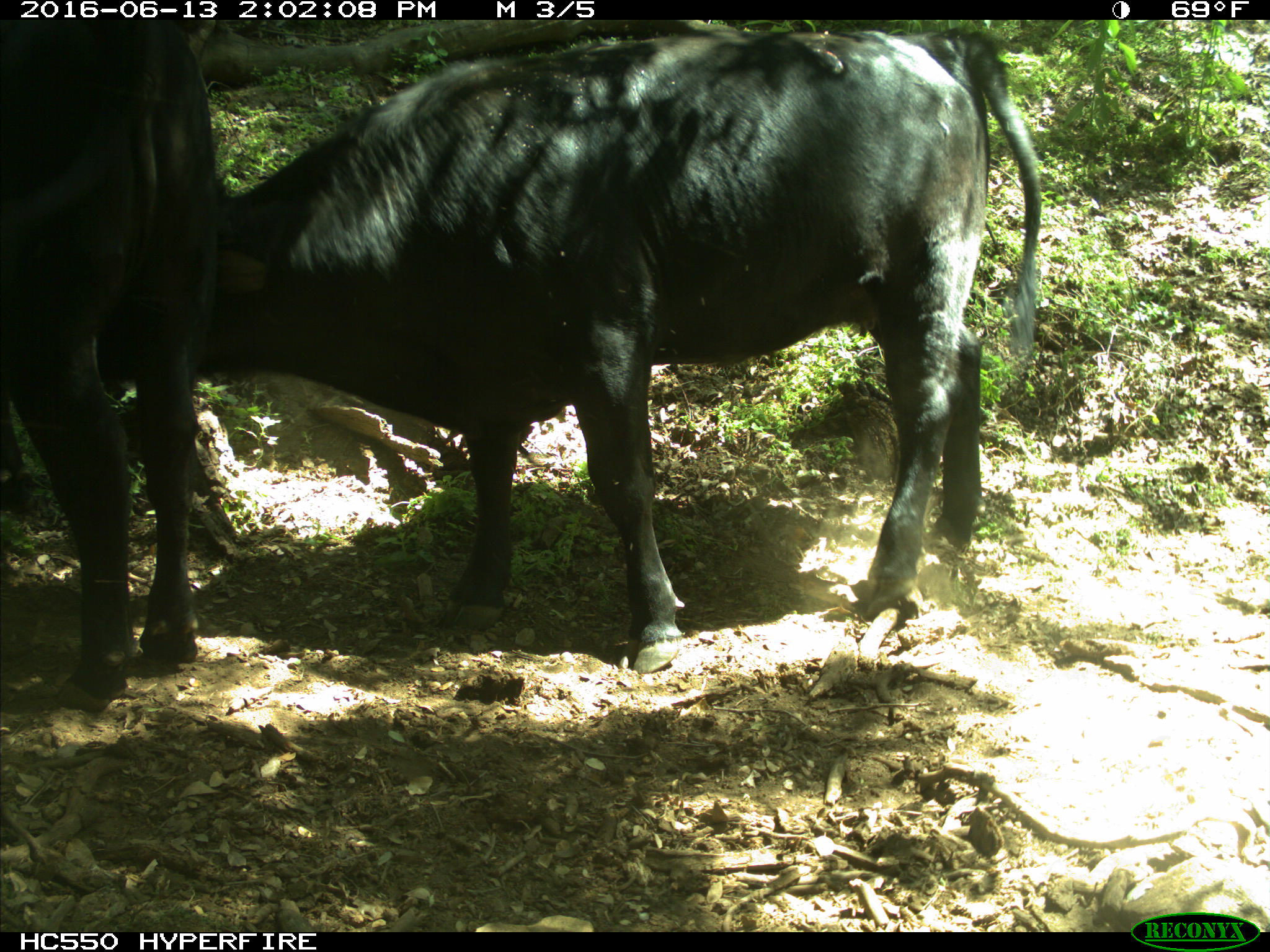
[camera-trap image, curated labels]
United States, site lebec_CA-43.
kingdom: Animalia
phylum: Chordata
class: Mammalia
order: Artiodactyla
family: Bovidae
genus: Bos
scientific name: Bos taurus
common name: domestic cow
Bos taurus (domestic cow).